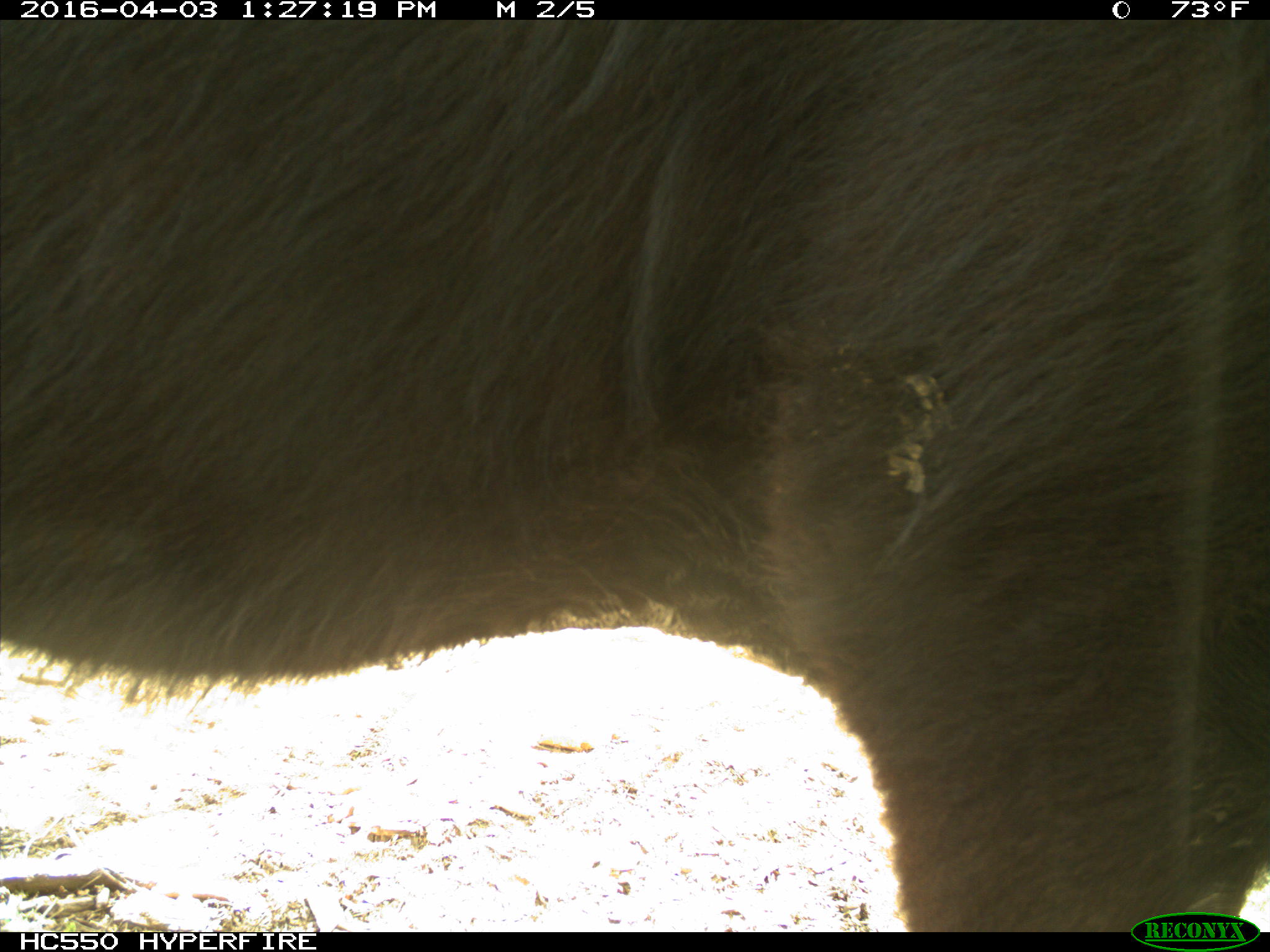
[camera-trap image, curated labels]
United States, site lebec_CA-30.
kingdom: Animalia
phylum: Chordata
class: Mammalia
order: Artiodactyla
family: Bovidae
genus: Bos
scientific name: Bos taurus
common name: domestic cow